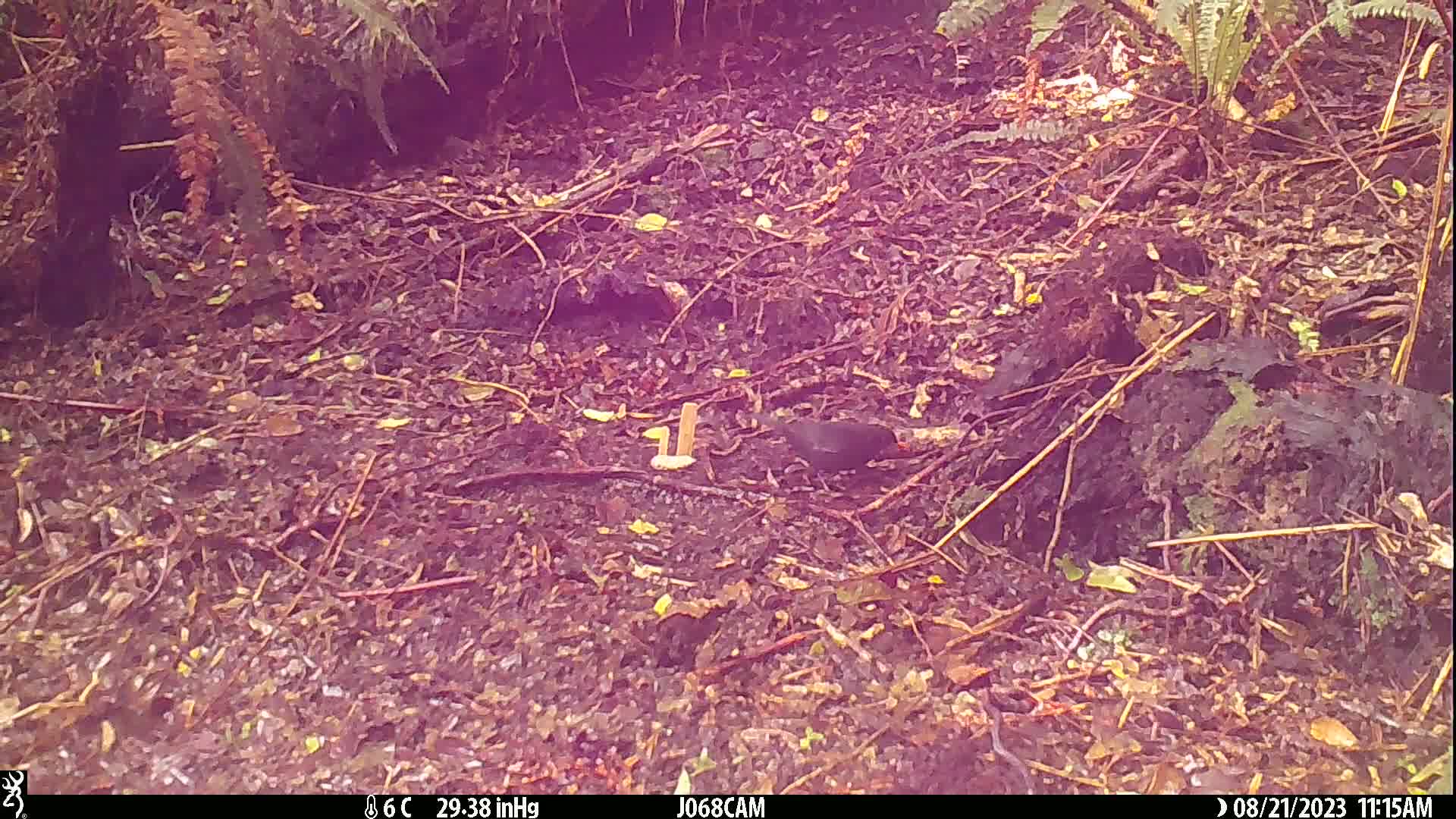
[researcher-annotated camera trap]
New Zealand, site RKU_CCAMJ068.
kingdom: Animalia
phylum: Chordata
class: Aves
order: Passeriformes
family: Turdidae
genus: Turdus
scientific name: Turdus merula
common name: eurasian blackbird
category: blackbird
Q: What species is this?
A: Blackbird (eurasian blackbird) (Turdus merula).